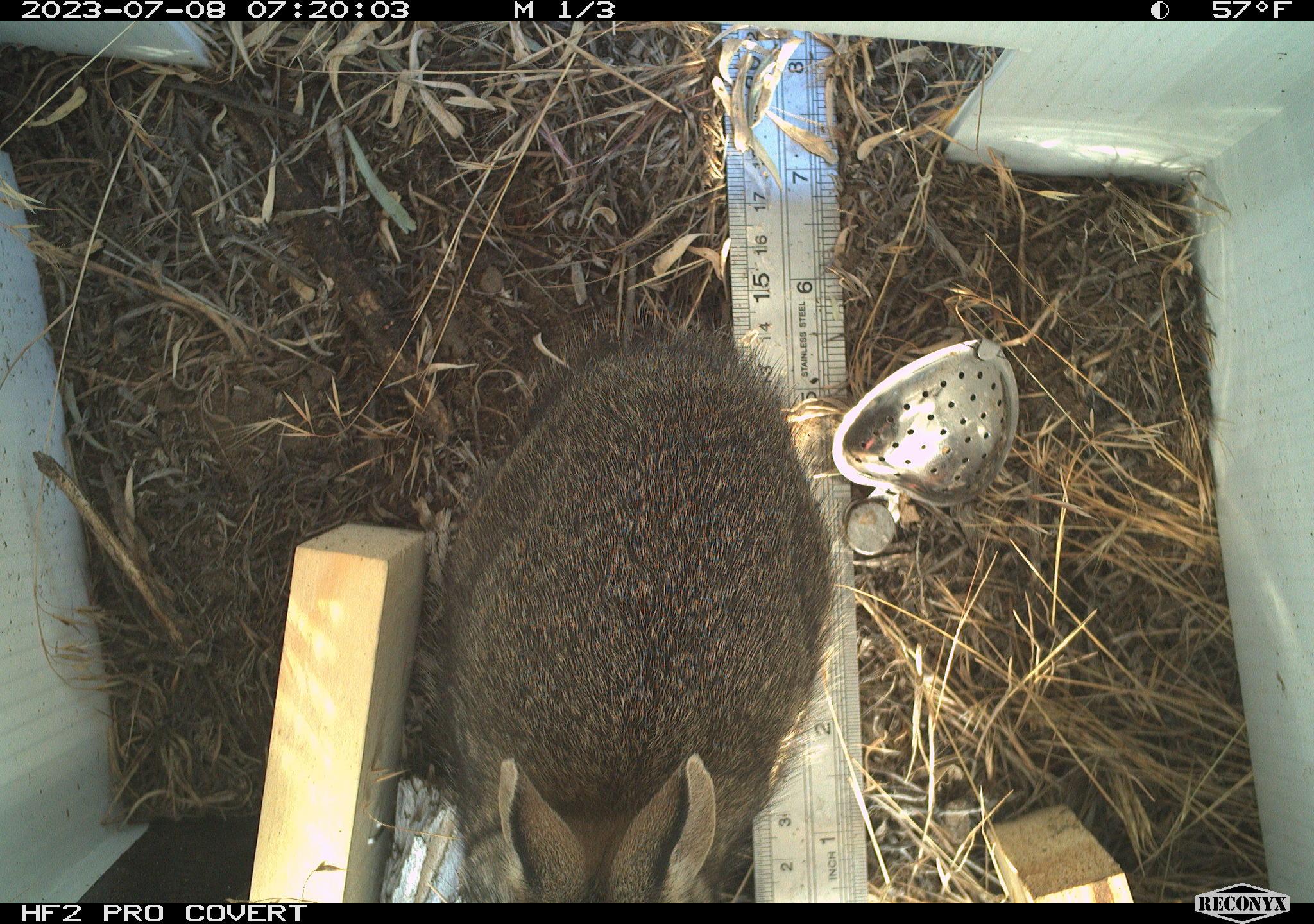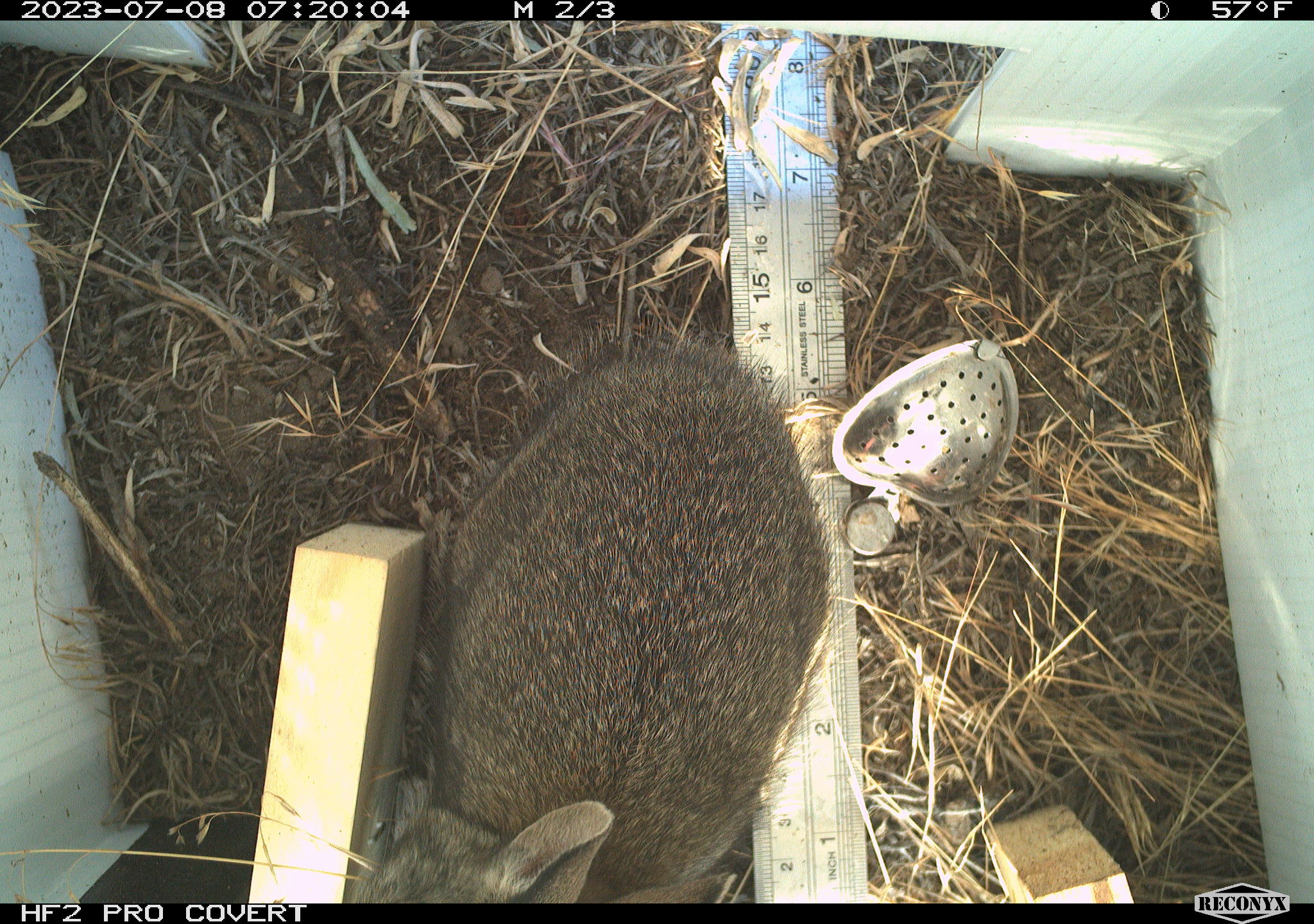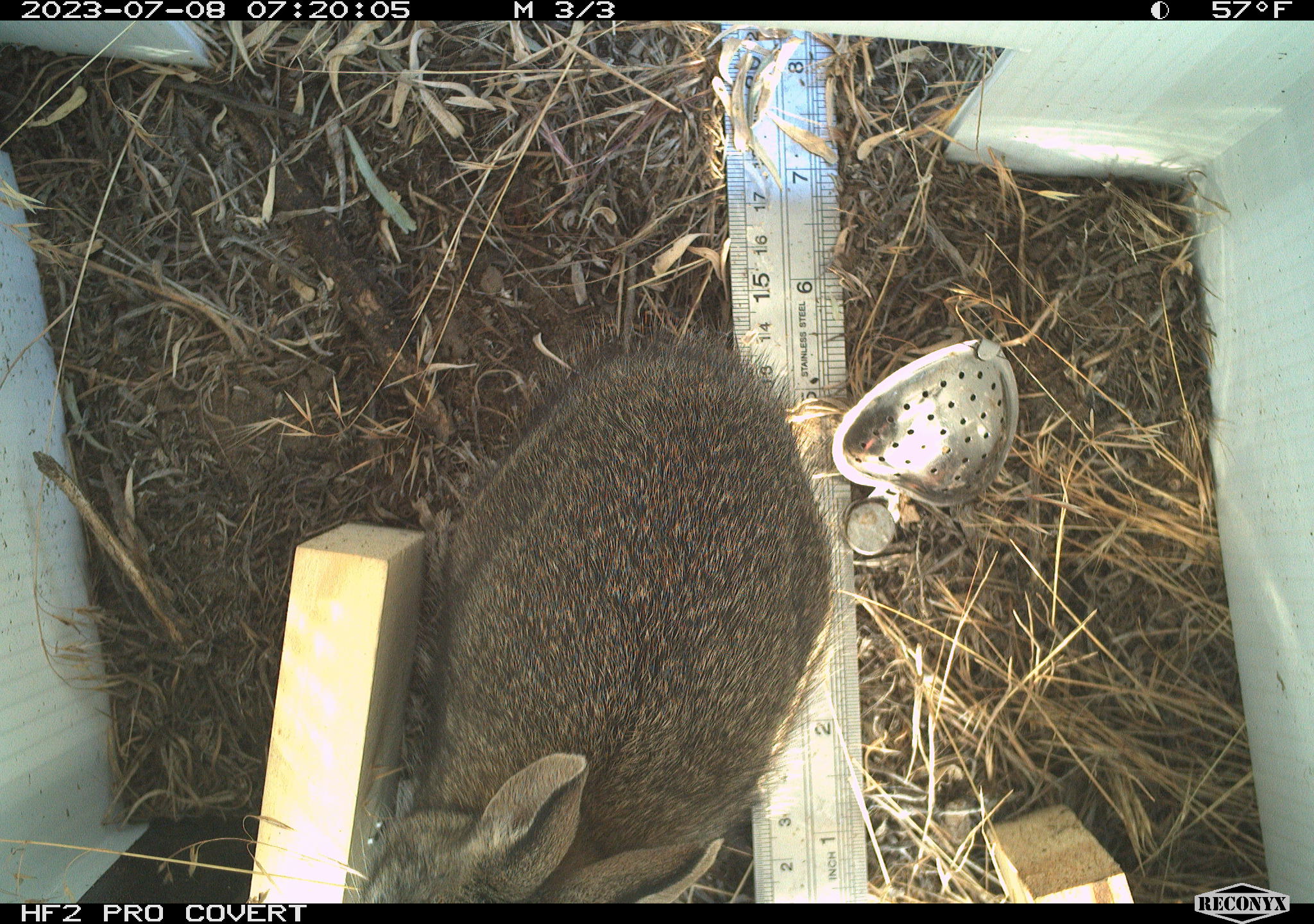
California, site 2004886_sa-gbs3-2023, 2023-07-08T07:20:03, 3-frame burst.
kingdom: Animalia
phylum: Chordata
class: Mammalia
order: Lagomorpha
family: Leporidae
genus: Sylvilagus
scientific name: Sylvilagus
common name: cottontail rabbits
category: sylvilagus species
Sylvilagus species (cottontail rabbits) (Sylvilagus).